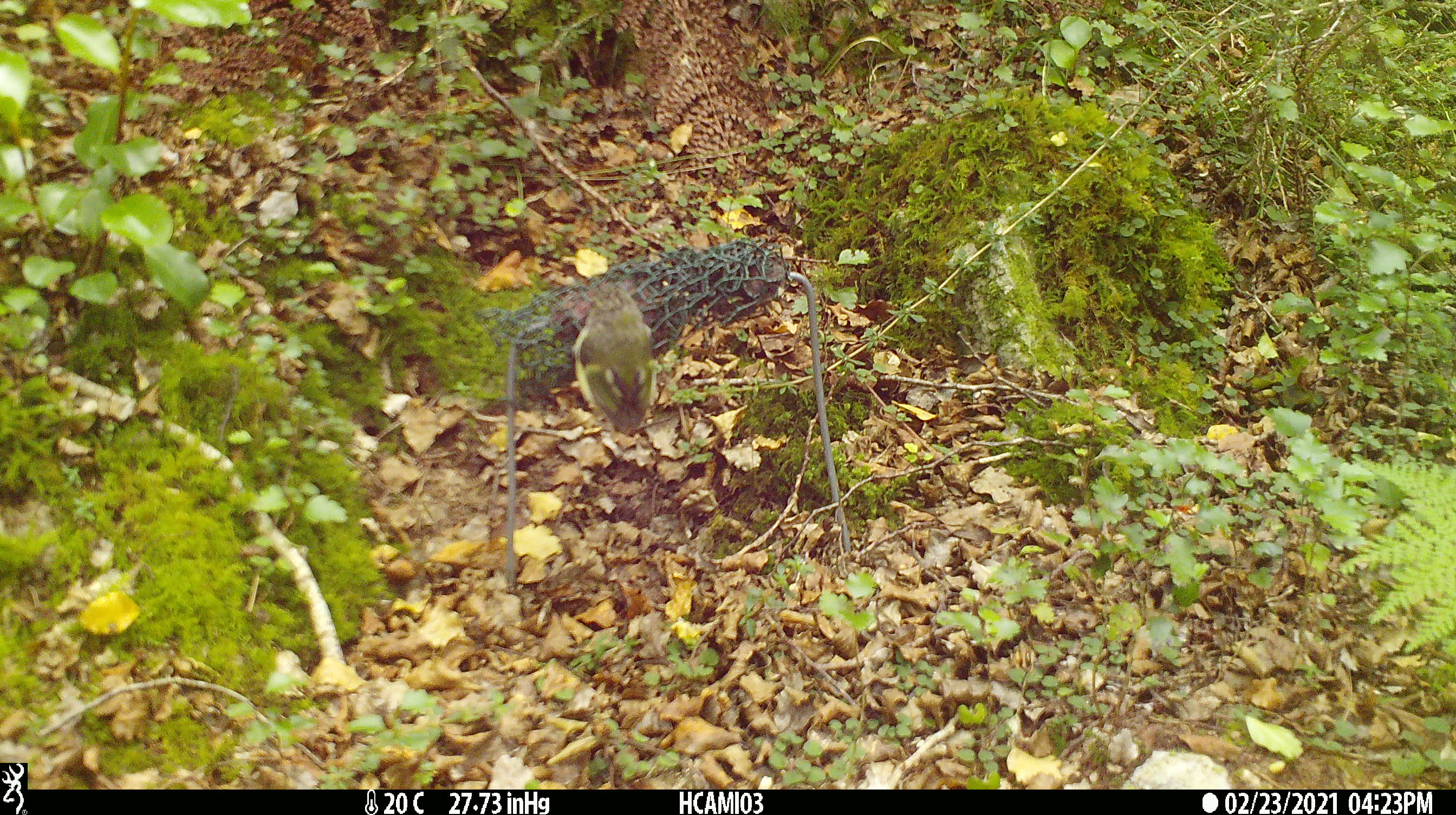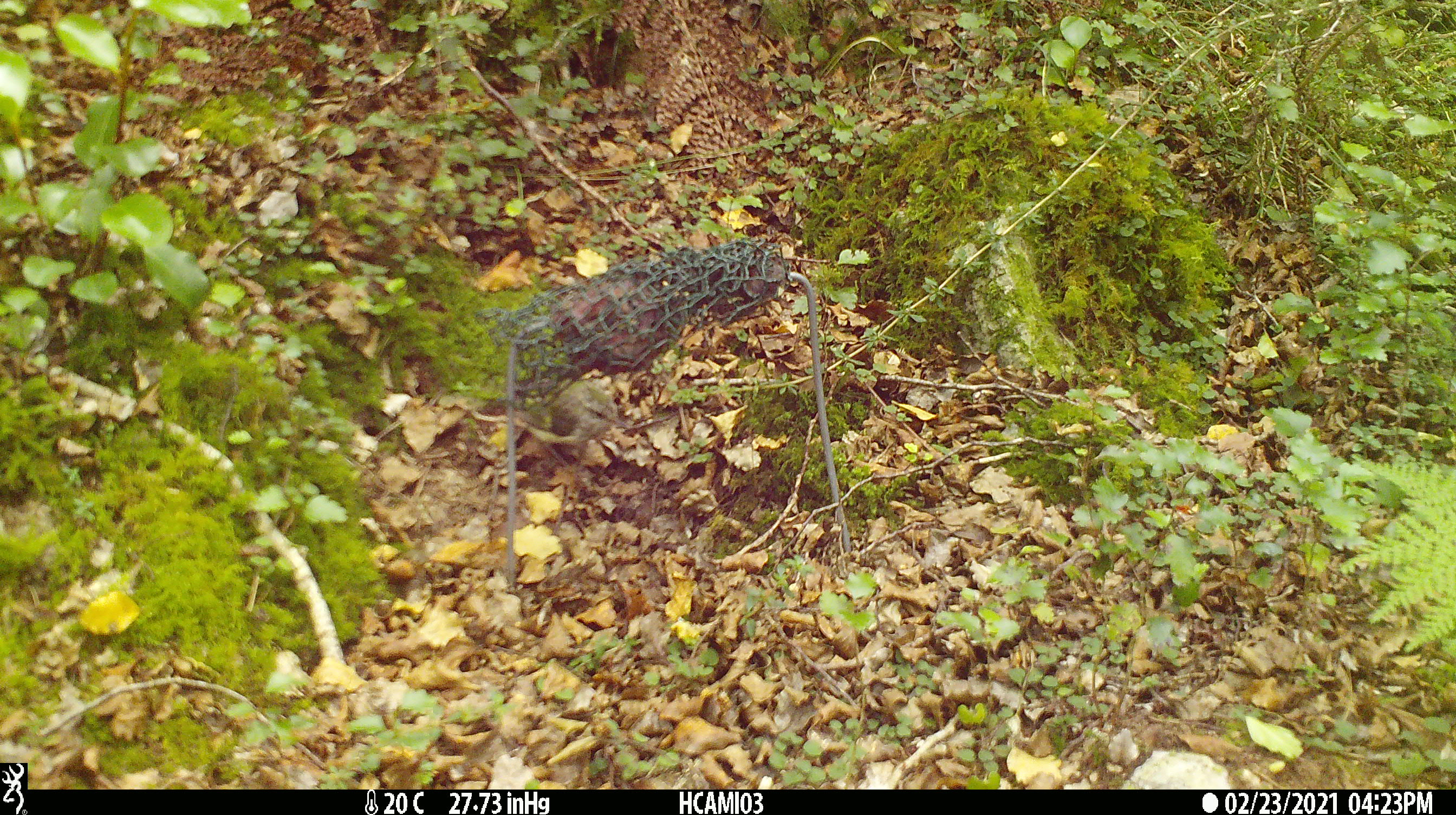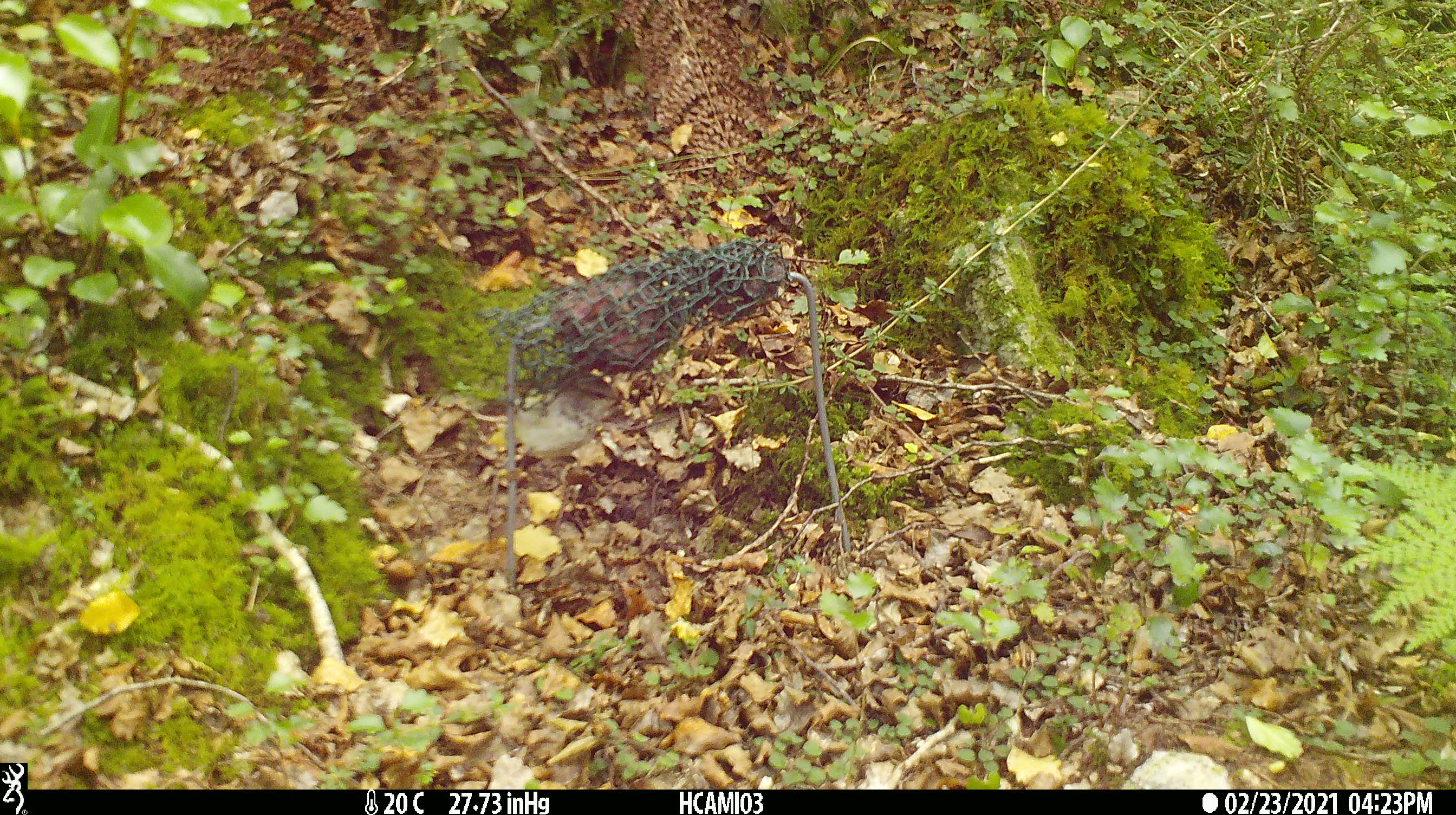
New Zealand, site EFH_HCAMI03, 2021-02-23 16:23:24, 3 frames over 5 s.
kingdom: Animalia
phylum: Chordata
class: Aves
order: Passeriformes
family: Acanthisittidae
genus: Acanthisitta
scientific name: Acanthisitta chloris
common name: rifleman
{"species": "rifleman (Acanthisitta chloris)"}